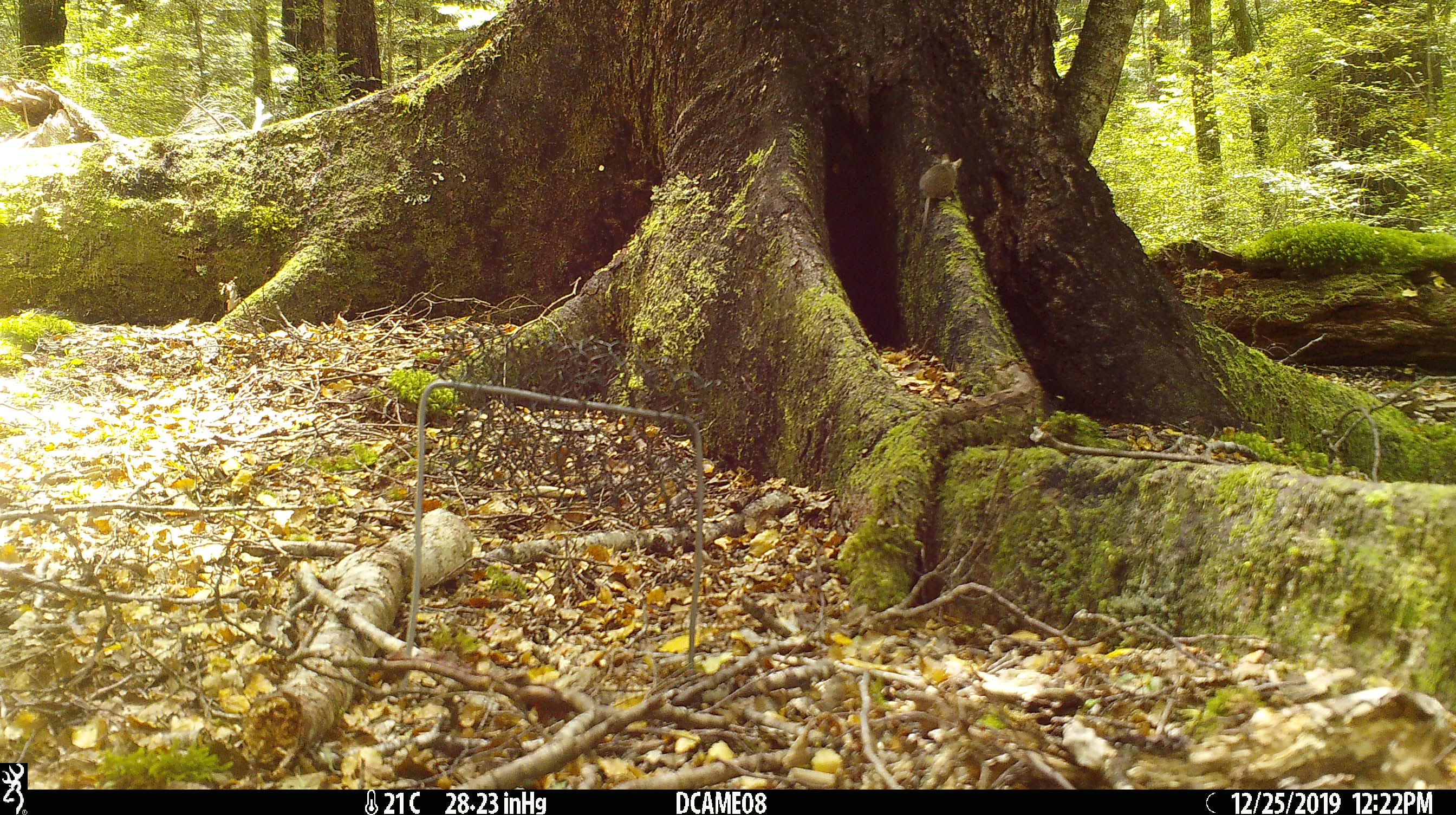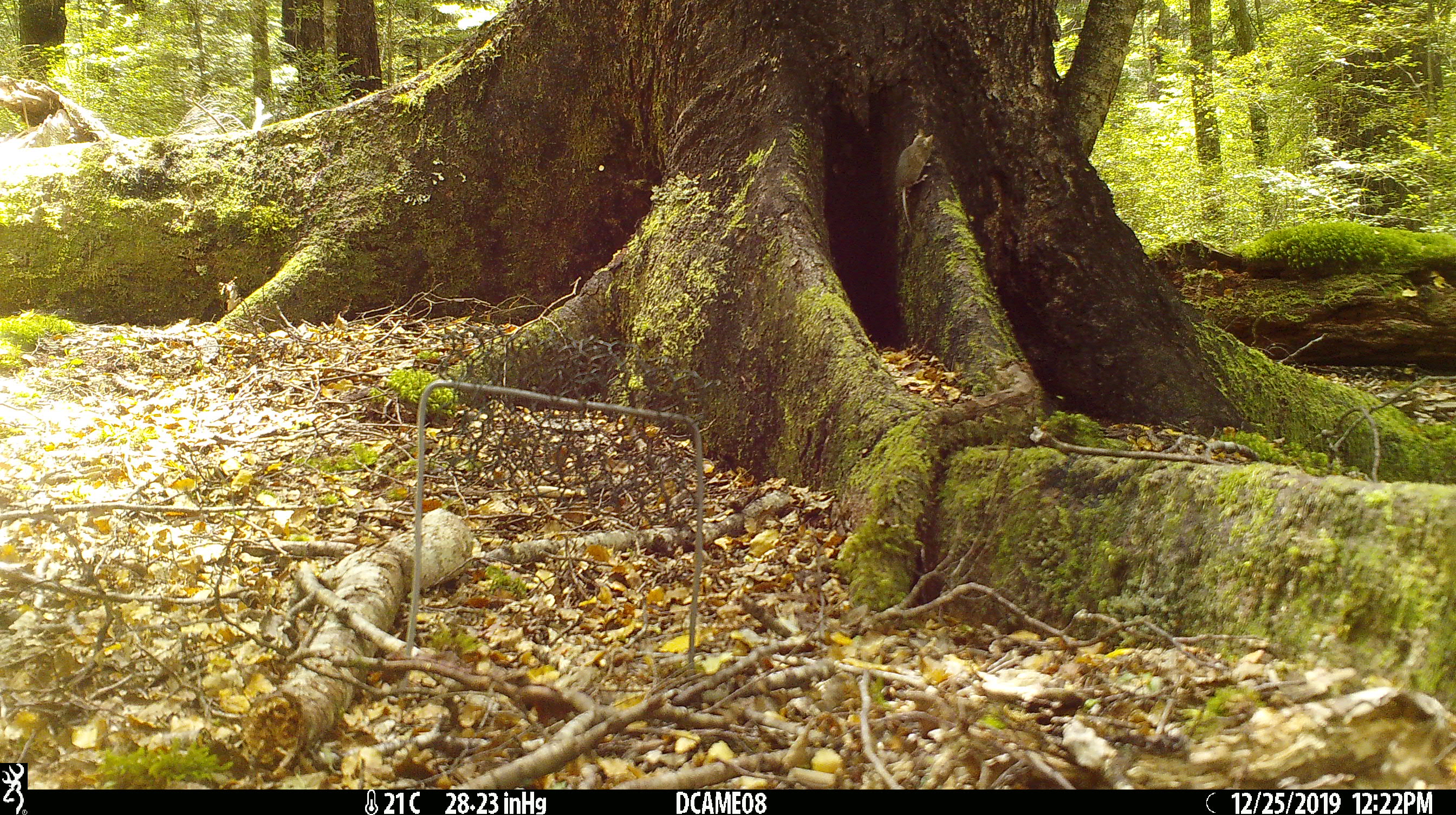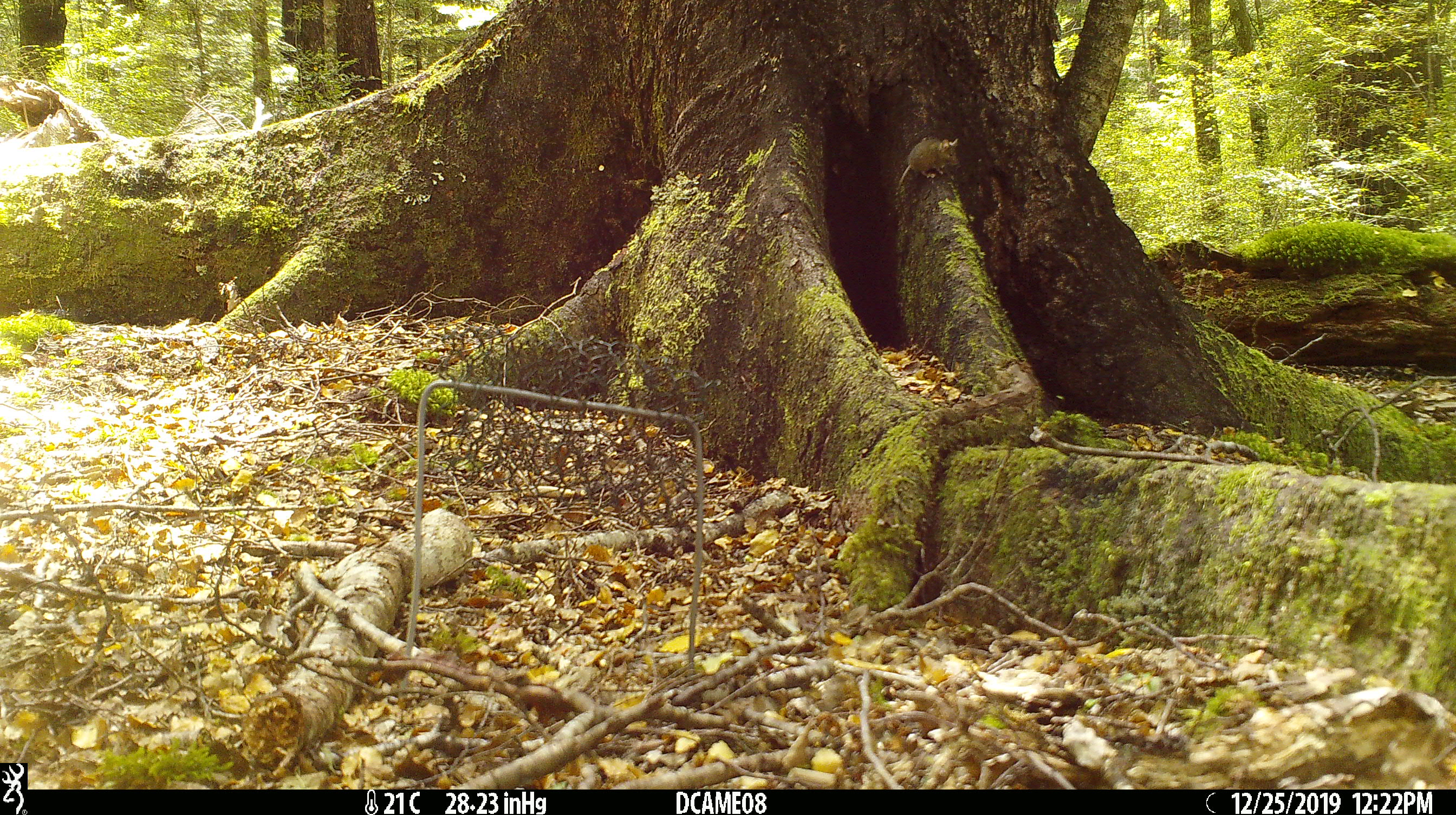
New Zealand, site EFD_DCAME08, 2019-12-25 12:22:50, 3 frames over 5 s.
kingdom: Animalia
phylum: Chordata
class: Mammalia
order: Rodentia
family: Muridae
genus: Mus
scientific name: Mus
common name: mouse